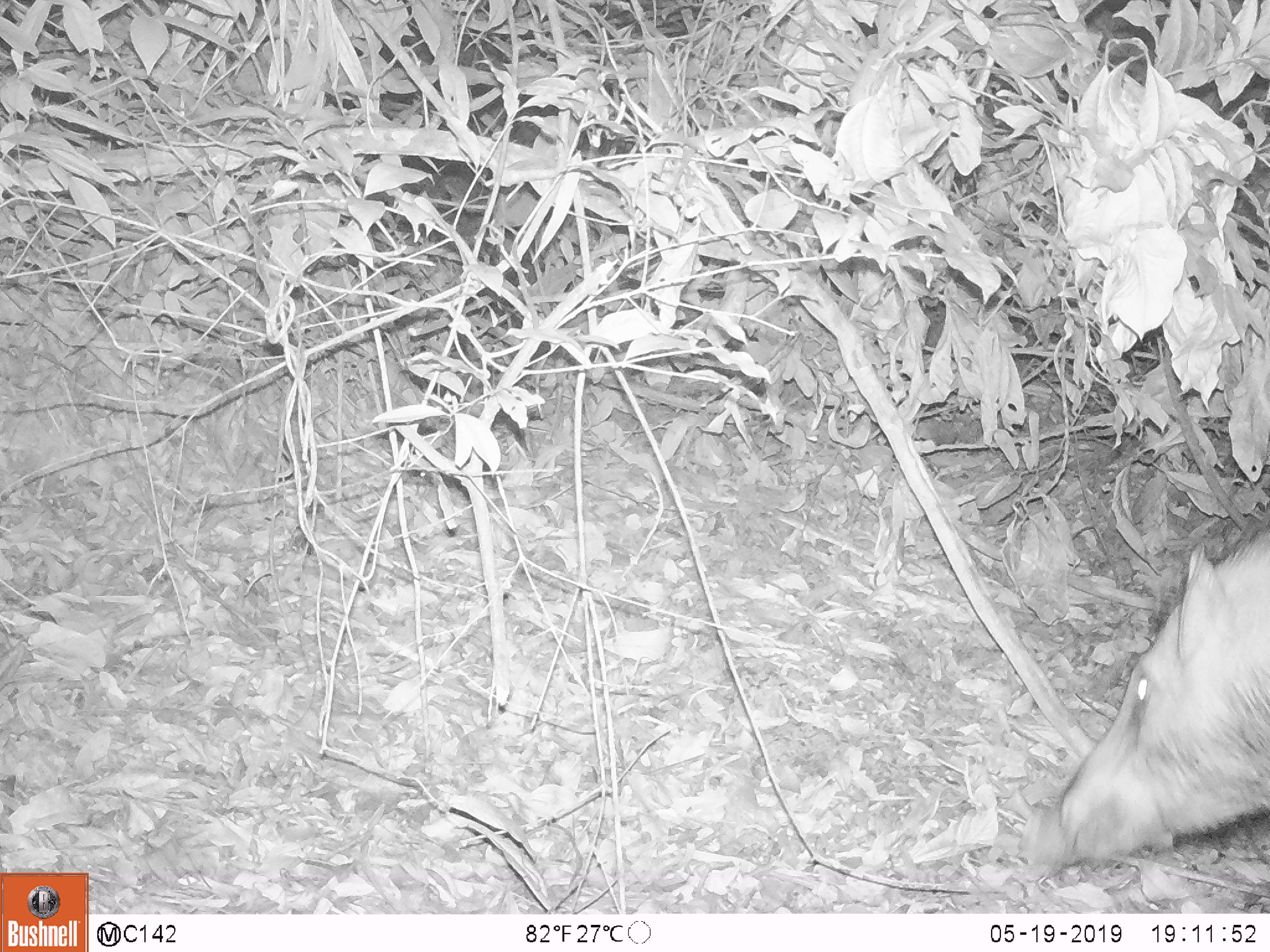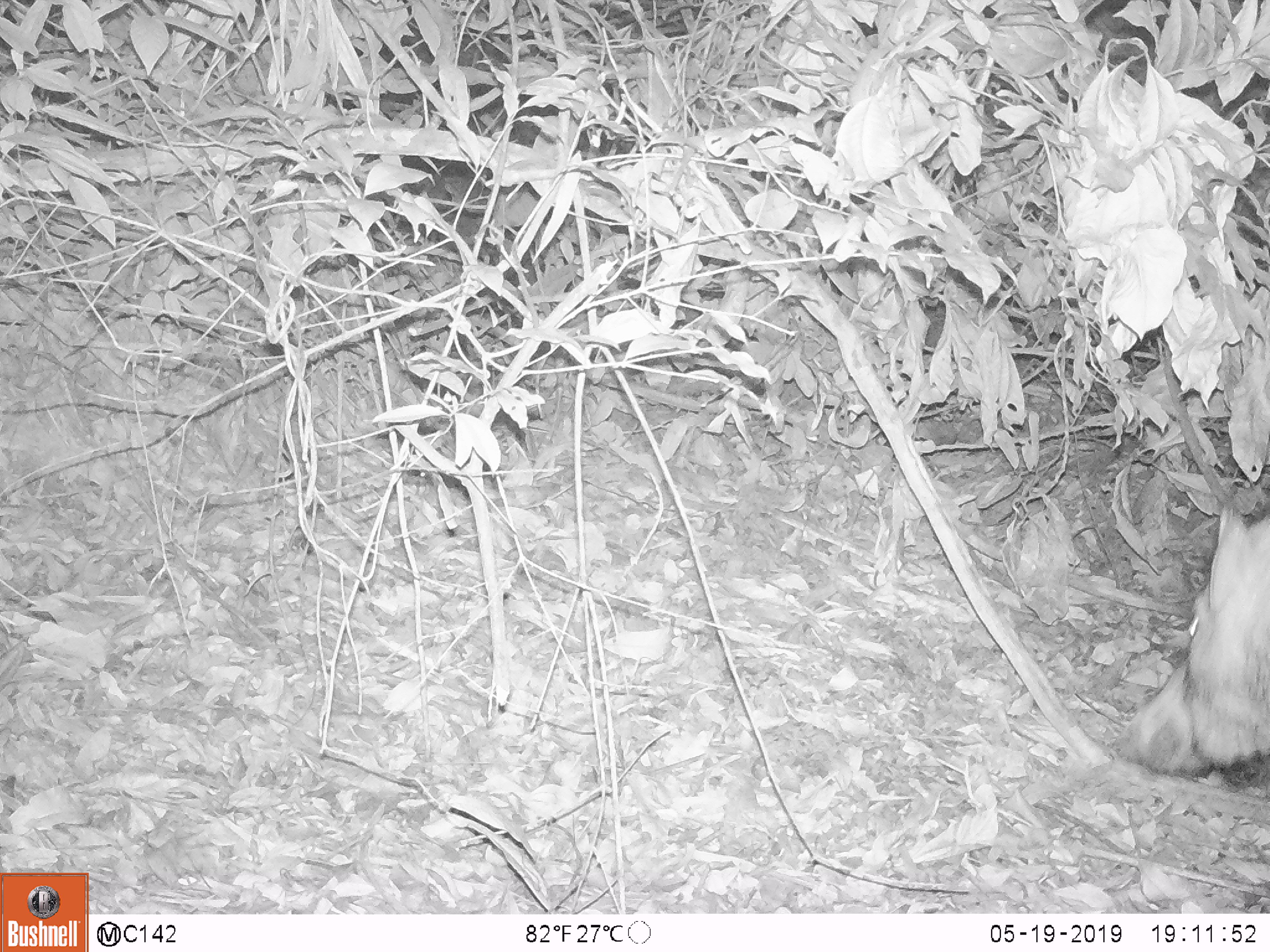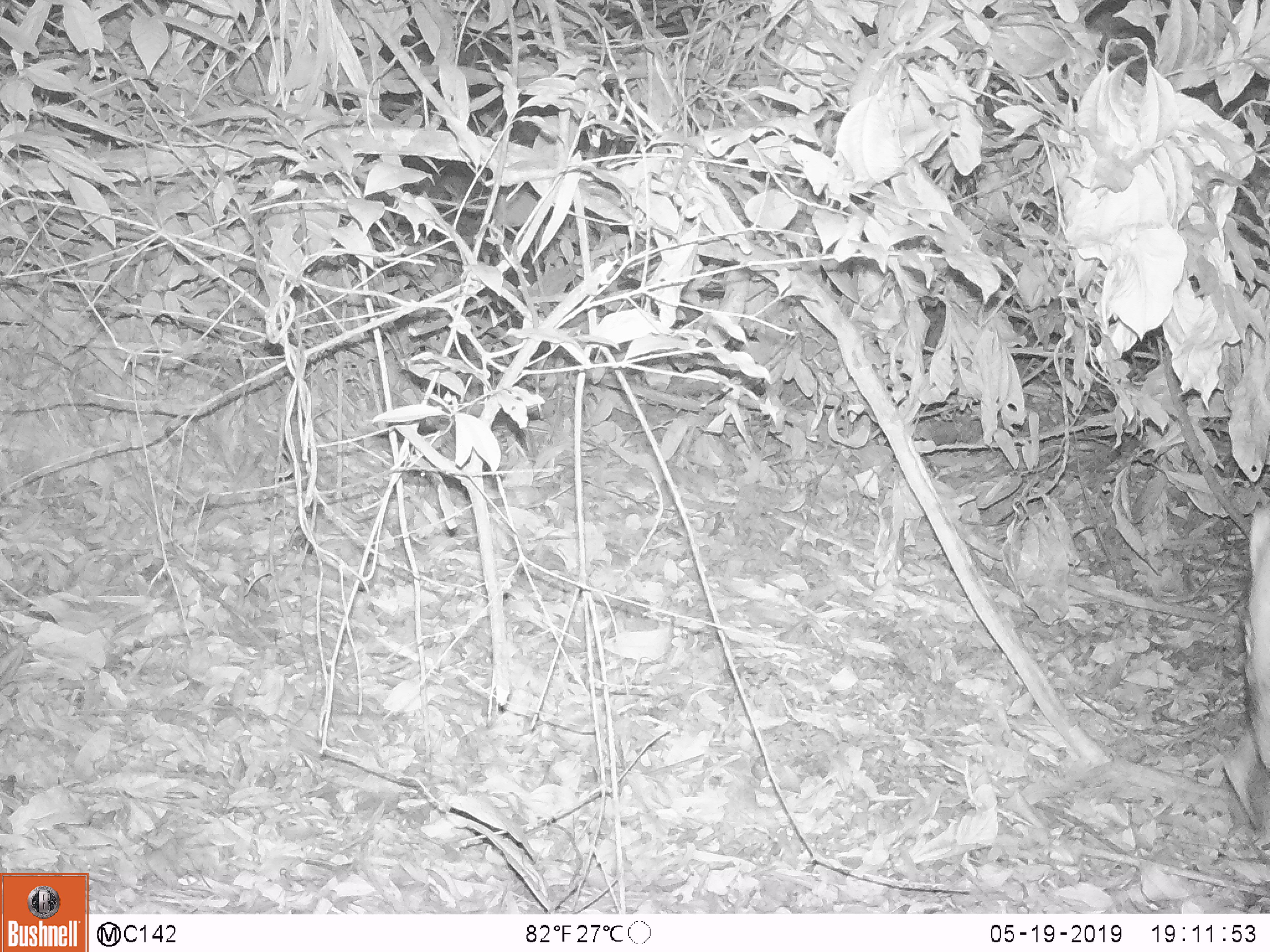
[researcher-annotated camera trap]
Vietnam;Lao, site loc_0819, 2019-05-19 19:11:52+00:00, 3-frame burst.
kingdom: Animalia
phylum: Chordata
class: Mammalia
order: Artiodactyla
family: Suidae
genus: Sus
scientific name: Sus scrofa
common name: eurasian wild pig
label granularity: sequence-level